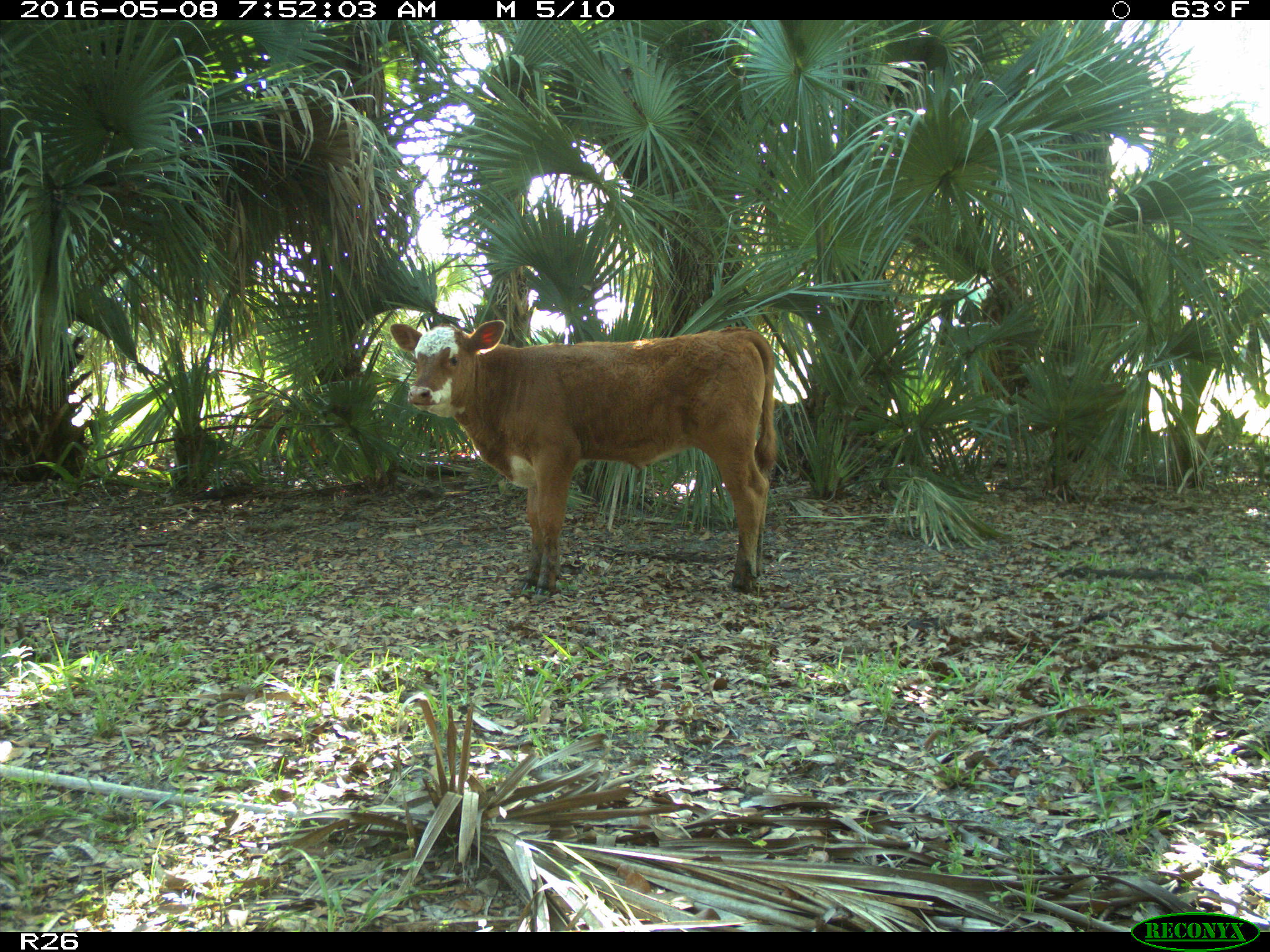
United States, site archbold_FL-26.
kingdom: Animalia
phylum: Chordata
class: Mammalia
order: Artiodactyla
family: Bovidae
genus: Bos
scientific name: Bos taurus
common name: domestic cow